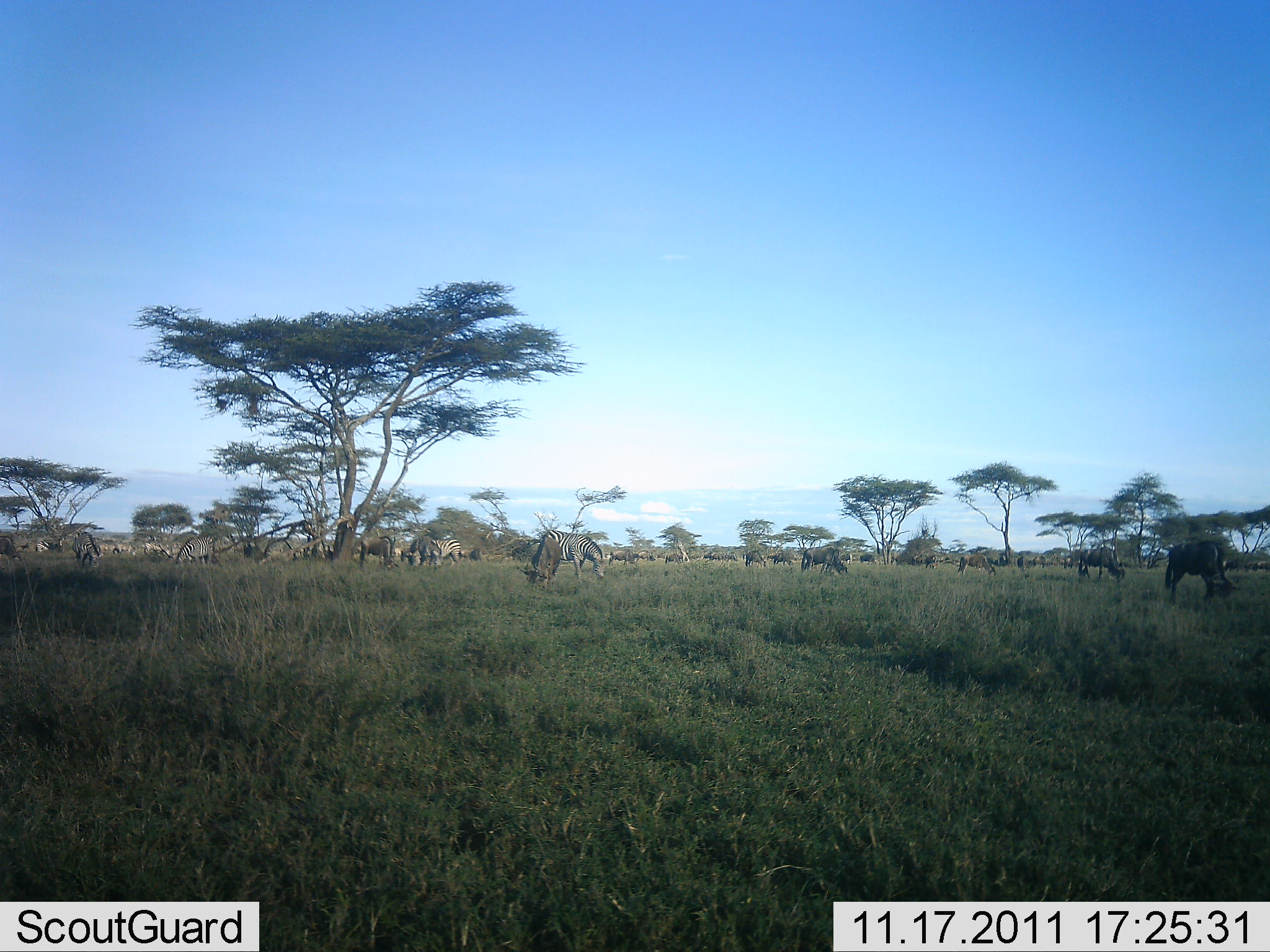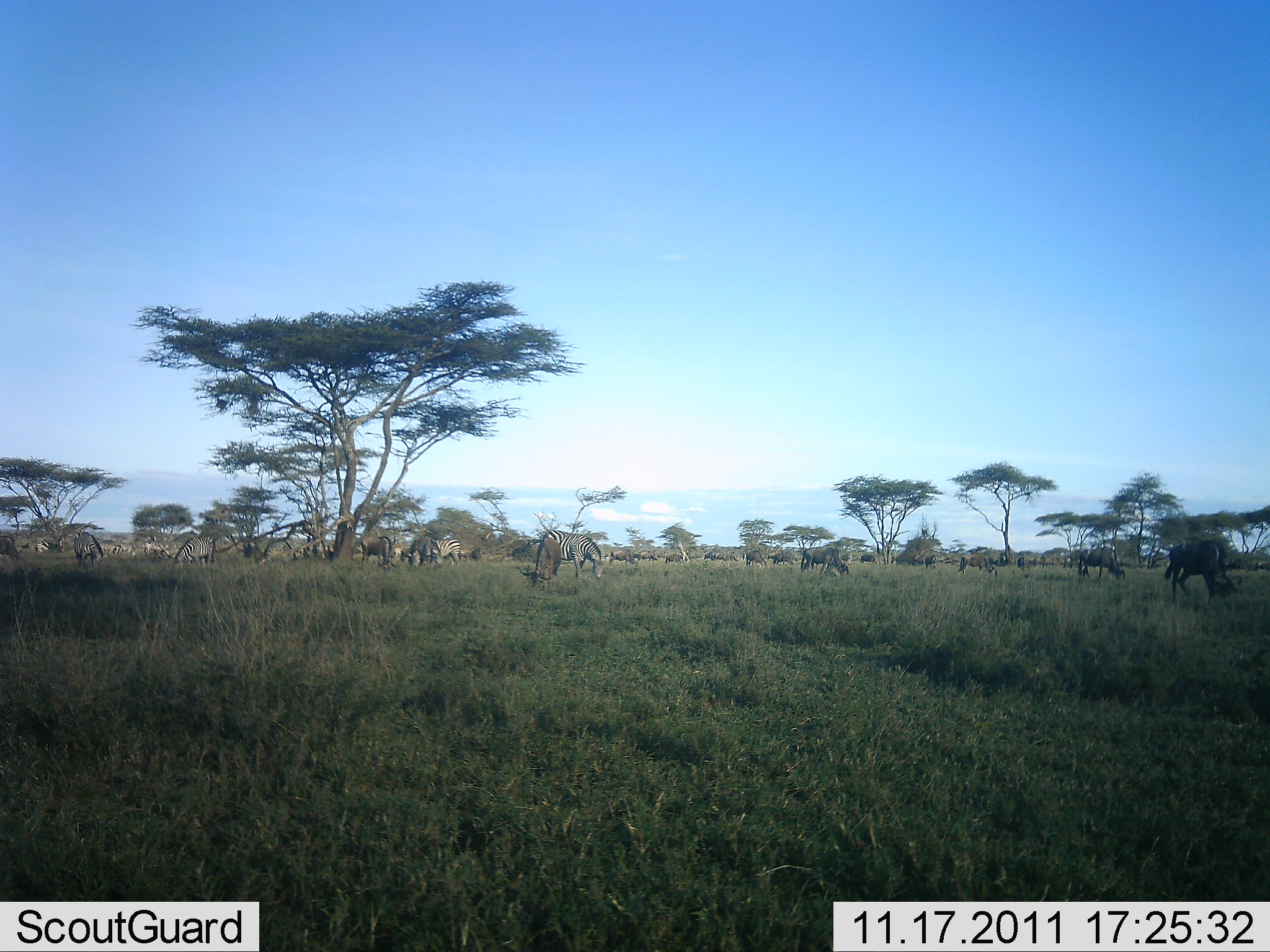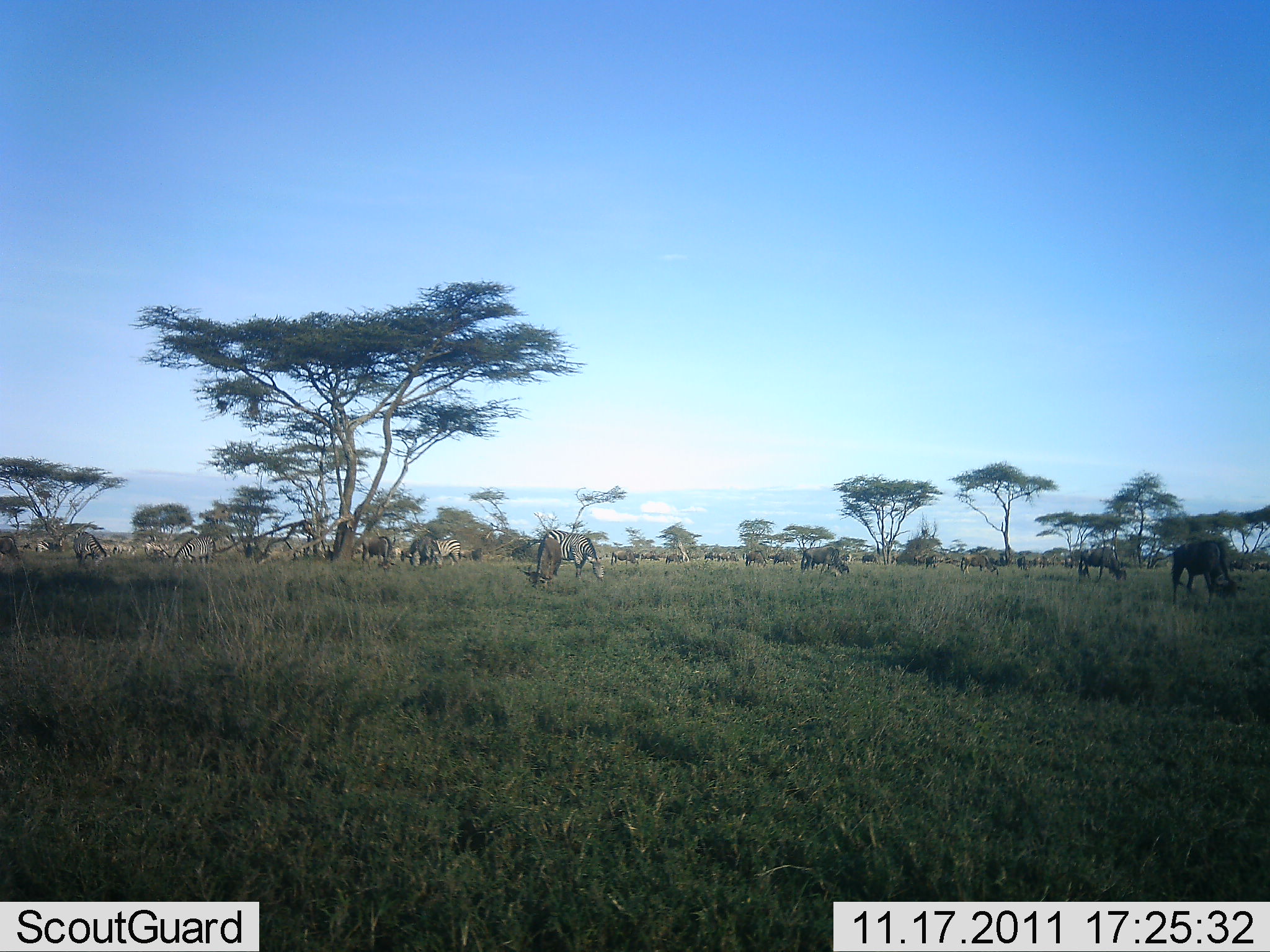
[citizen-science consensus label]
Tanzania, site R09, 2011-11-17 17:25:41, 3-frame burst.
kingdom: Animalia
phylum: Chordata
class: Mammalia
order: Artiodactyla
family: Bovidae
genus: Connochaetes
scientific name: Connochaetes taurinus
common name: blue wildebeest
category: wildebeest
Wildebeest (blue wildebeest) (Connochaetes taurinus), count 11-50. Behavior (volunteer vote fractions): standing 33%, resting 0%, moving 20%, interacting 7%. Young present (vote fraction): 0%. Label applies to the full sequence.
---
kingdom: Animalia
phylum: Chordata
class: Mammalia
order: Perissodactyla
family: Equidae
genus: Equus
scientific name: Equus quagga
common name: plains zebra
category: zebra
Zebra (plains zebra) (Equus quagga), count 11-50. Behavior (volunteer vote fractions): standing 58%, resting 5%, moving 21%, interacting 11%. Young present (vote fraction): 0%. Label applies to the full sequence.